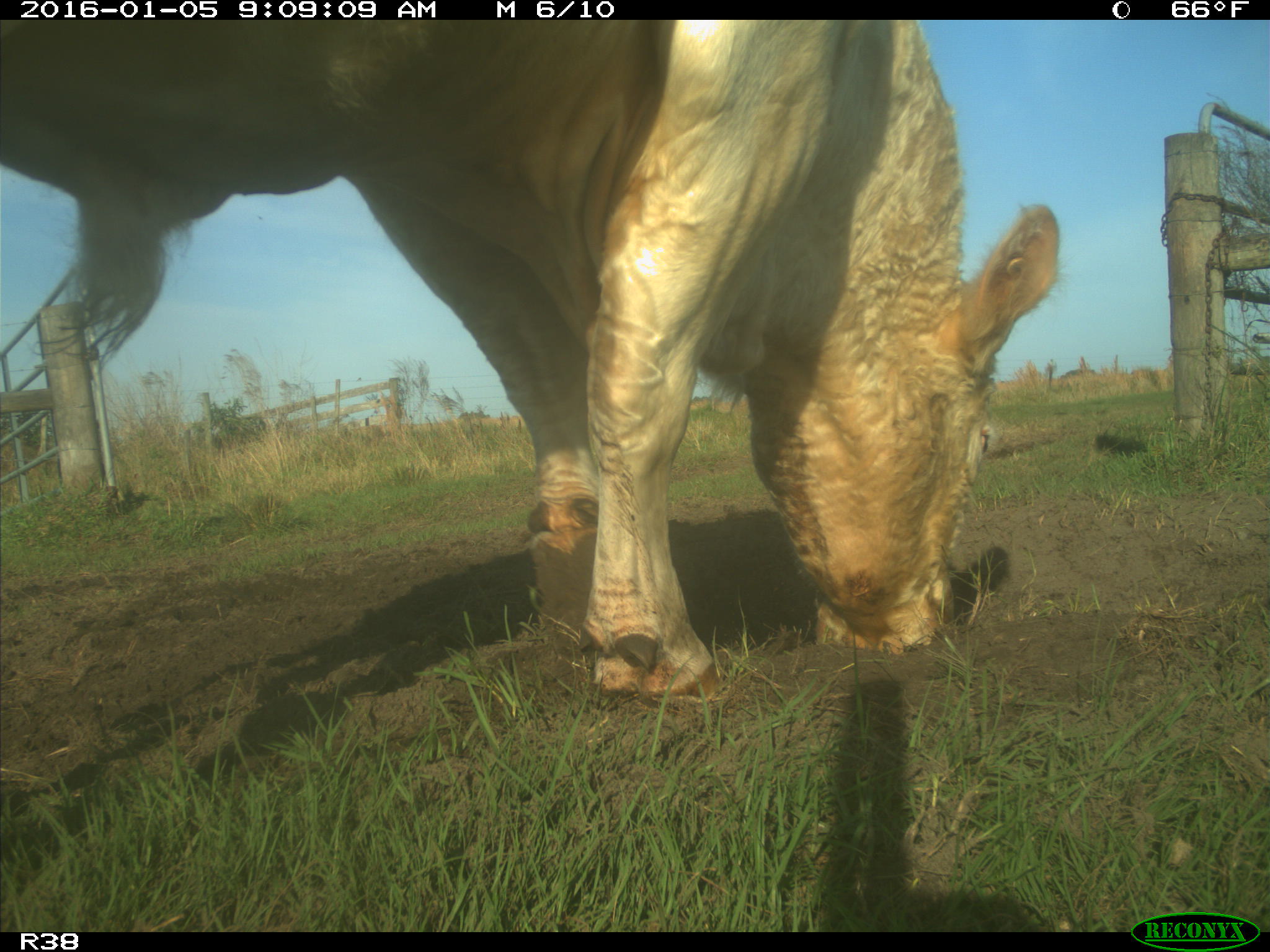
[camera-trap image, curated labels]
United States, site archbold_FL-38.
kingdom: Animalia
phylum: Chordata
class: Mammalia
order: Artiodactyla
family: Bovidae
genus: Bos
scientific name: Bos taurus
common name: domestic cow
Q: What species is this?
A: Bos taurus (domestic cow).